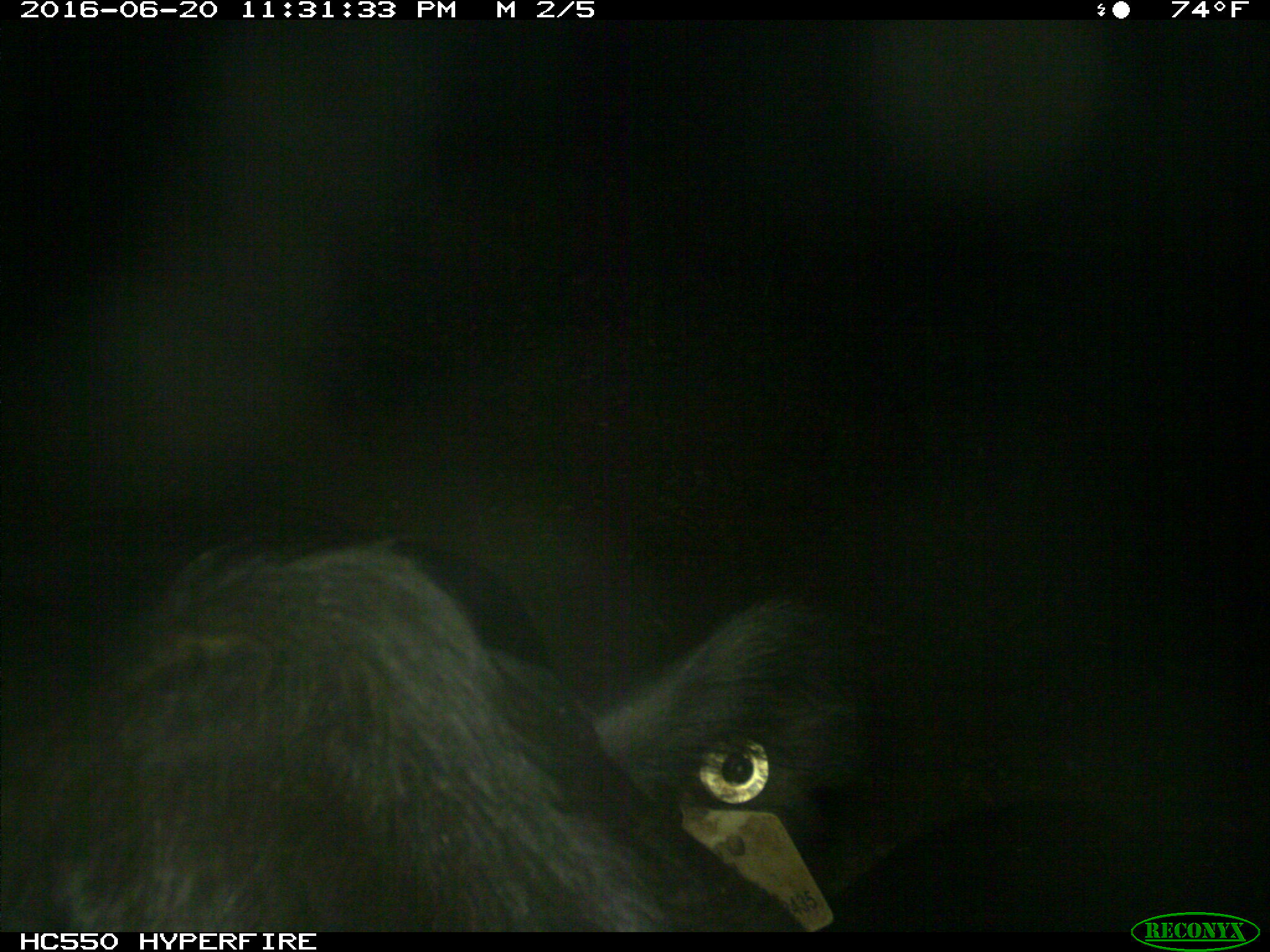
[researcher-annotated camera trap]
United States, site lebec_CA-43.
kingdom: Animalia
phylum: Chordata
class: Mammalia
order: Artiodactyla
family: Bovidae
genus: Bos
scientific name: Bos taurus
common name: domestic cow